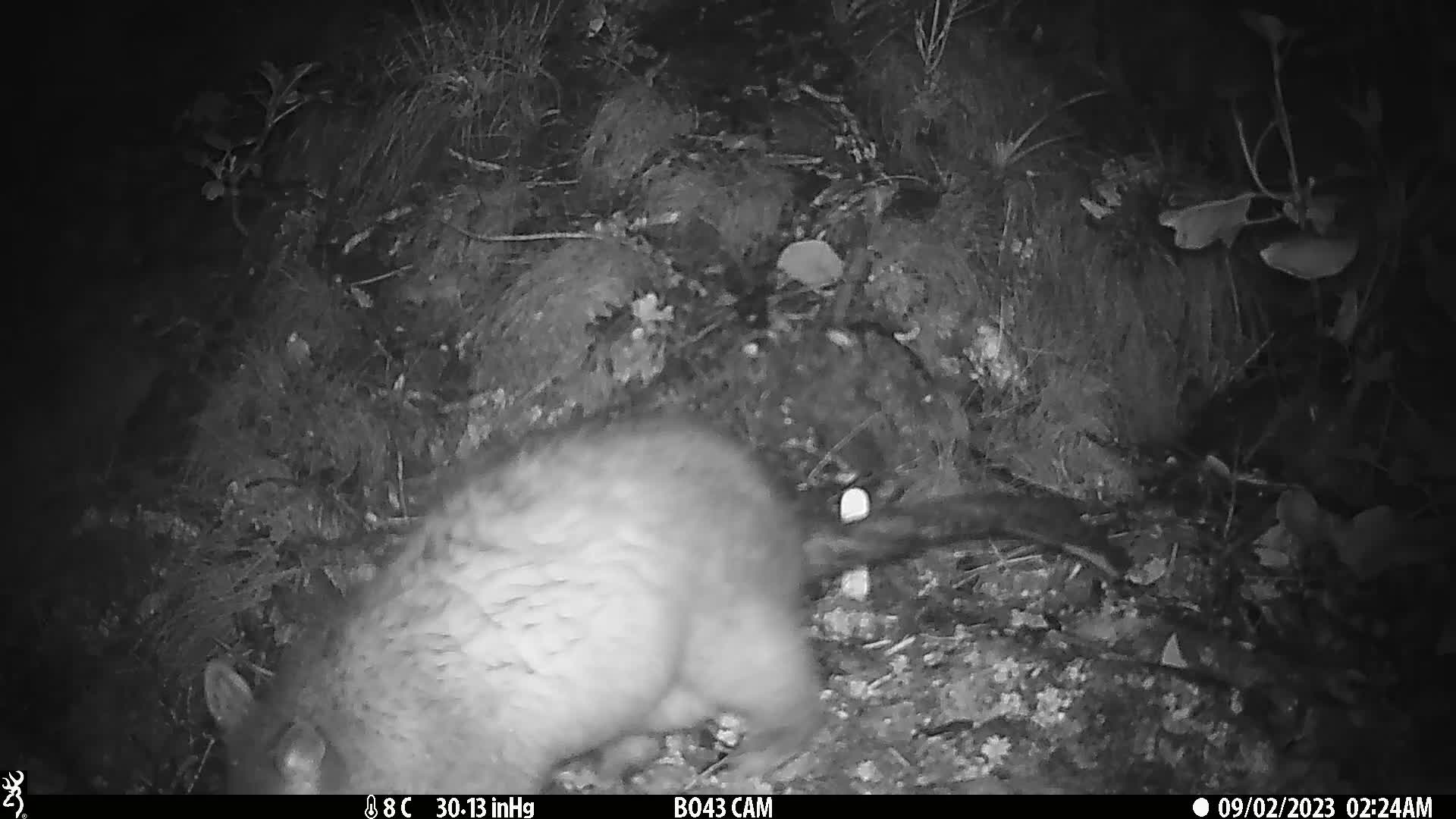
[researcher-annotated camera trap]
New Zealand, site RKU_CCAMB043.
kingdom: Animalia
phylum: Chordata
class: Mammalia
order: Diprotodontia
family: Phalangeridae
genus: Trichosurus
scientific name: Trichosurus vulpecula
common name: common brushtail possum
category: possum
Possum (common brushtail possum) (Trichosurus vulpecula).